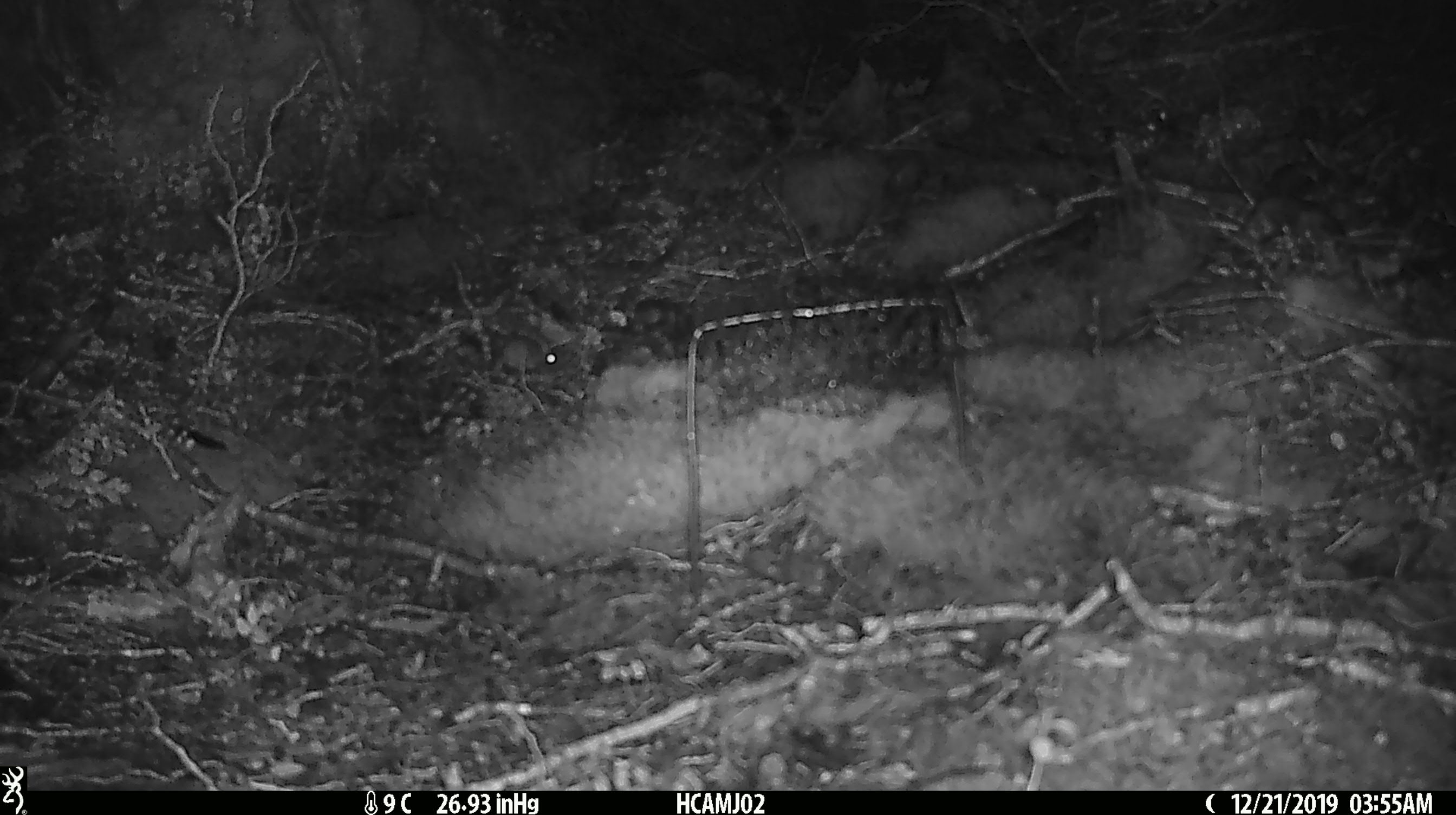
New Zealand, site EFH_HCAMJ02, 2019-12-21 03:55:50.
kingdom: Animalia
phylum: Chordata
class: Mammalia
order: Rodentia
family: Muridae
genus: Mus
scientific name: Mus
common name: mouse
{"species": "mouse (Mus)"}